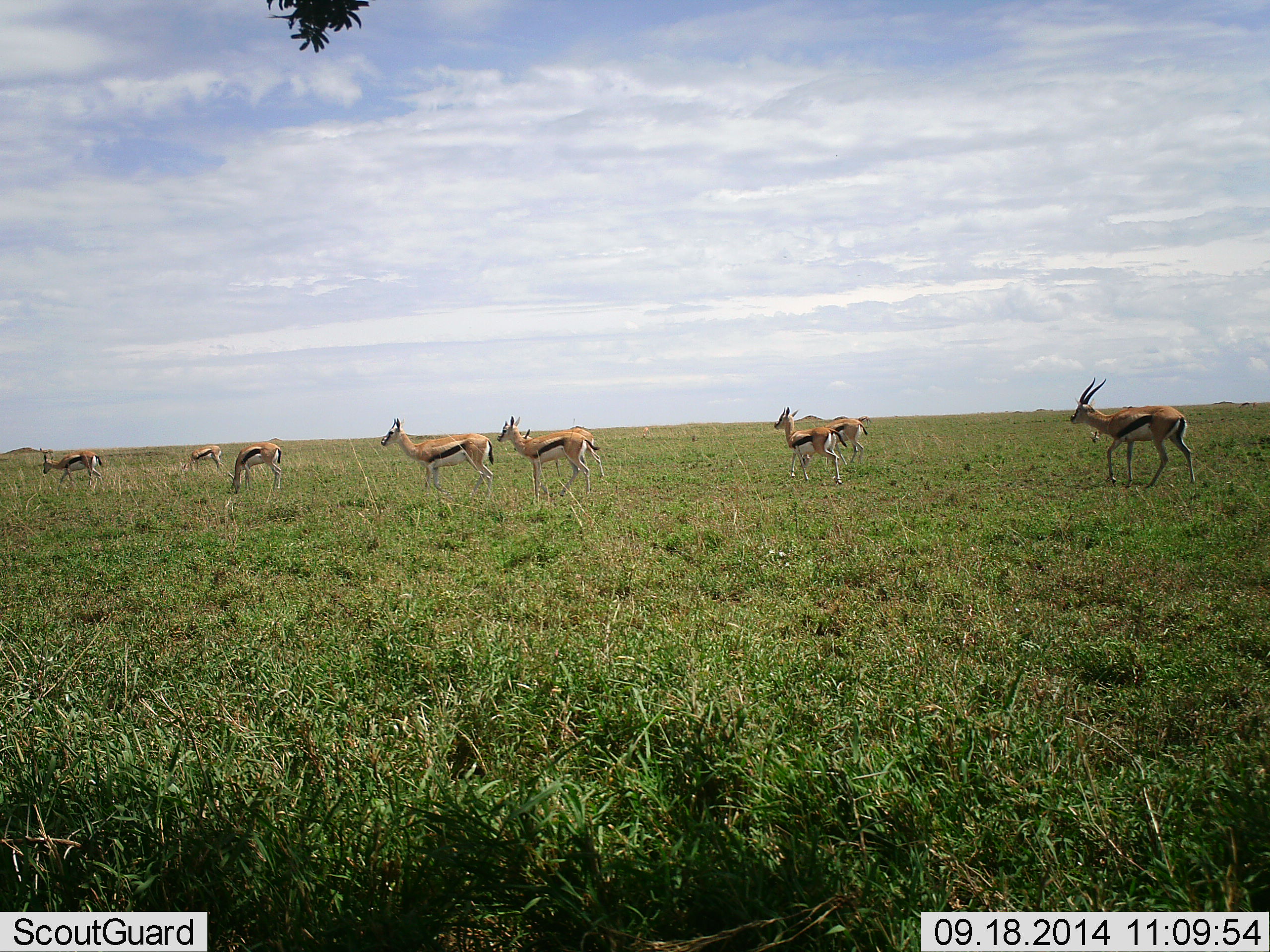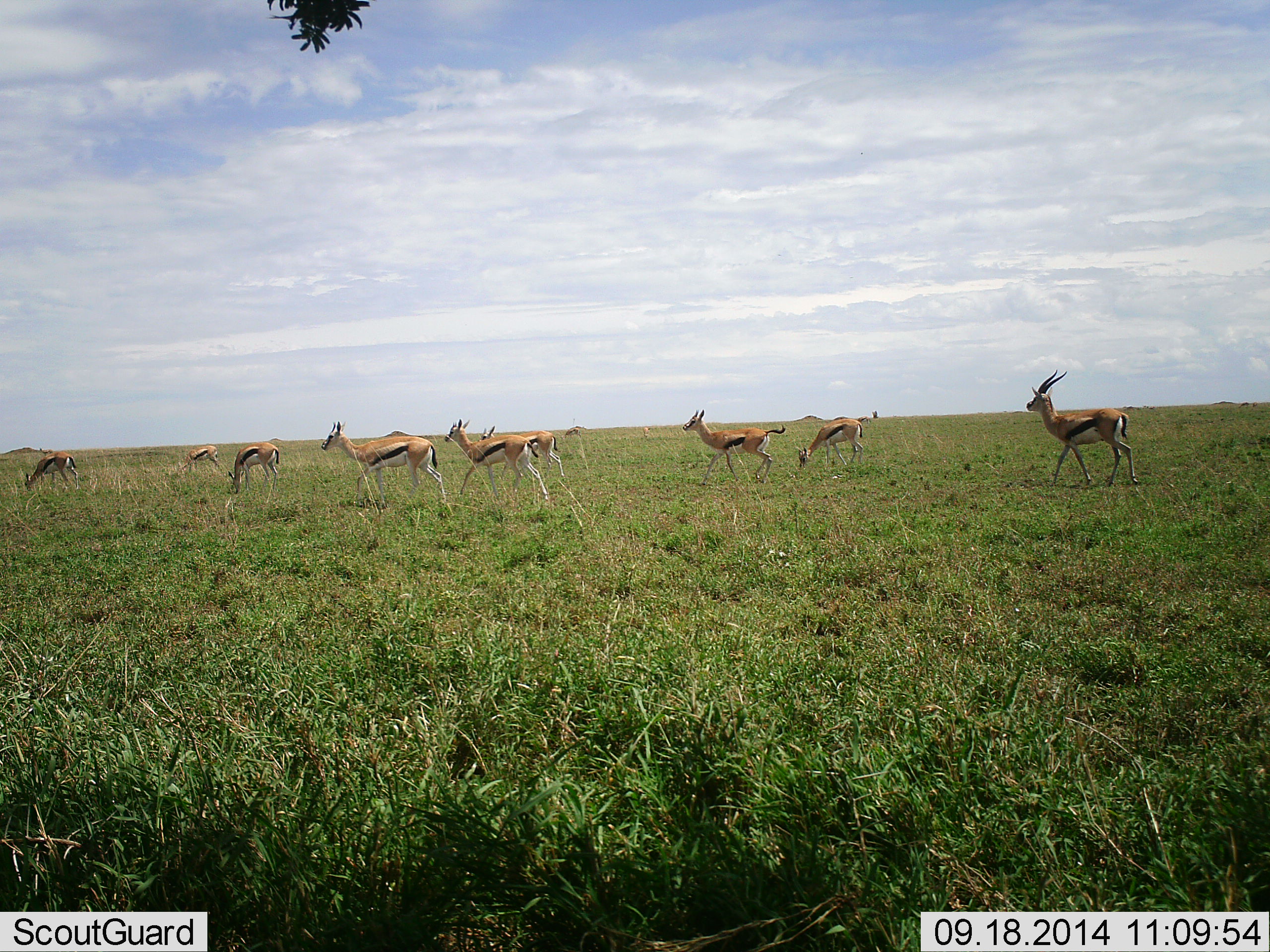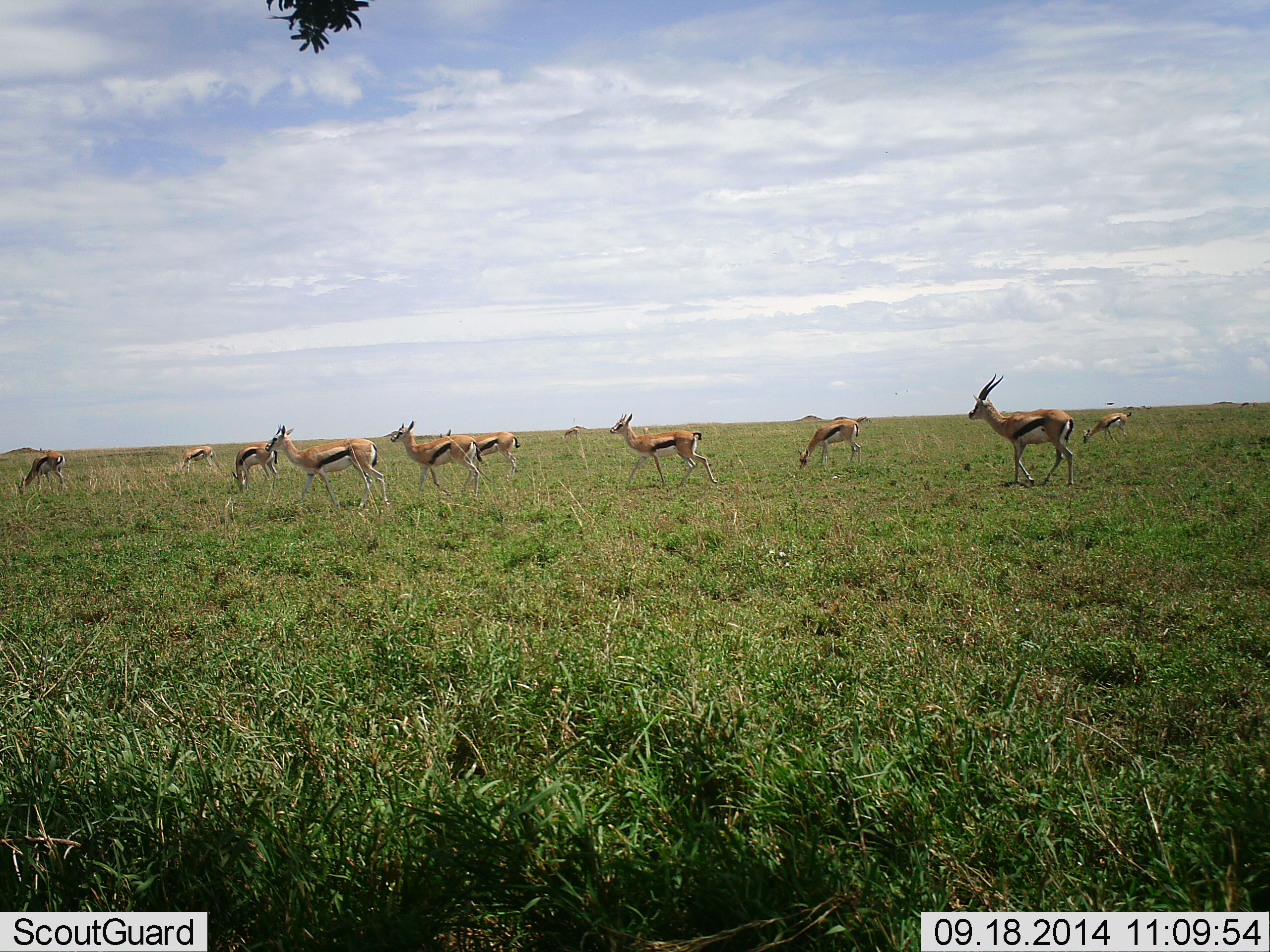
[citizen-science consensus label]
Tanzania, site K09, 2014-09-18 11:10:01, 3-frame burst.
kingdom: Animalia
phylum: Chordata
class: Mammalia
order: Artiodactyla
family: Bovidae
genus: Eudorcas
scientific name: Eudorcas thomsonii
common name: thomson's gazelle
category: gazellethomsons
Gazellethomsons (thomson's gazelle) (Eudorcas thomsonii), count 9. Behavior (volunteer vote fractions): standing 30%, resting 0%, moving 90%, interacting 0%. Young present (vote fraction): 0%. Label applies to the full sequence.